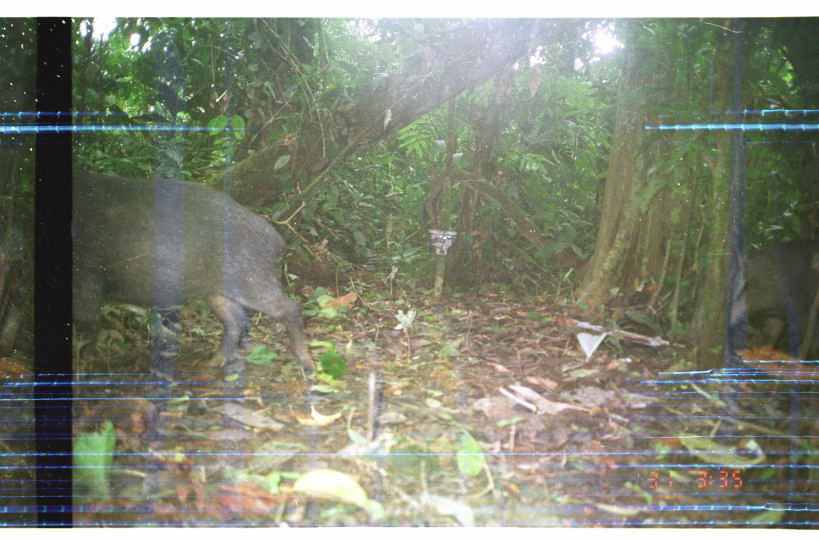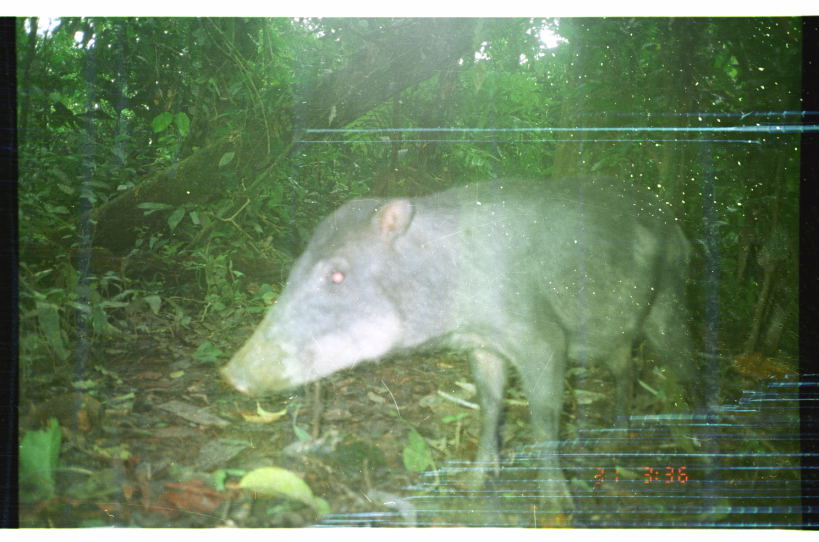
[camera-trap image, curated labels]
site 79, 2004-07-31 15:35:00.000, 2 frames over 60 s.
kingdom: Animalia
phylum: Chordata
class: Mammalia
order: Artiodactyla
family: Tayassuidae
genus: Tayassu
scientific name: Tayassu pecari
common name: white-lipped peccary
Tayassu pecari (white-lipped peccary).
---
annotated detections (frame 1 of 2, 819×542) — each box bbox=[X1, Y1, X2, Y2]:
tayassu pecari: bbox=[0, 170, 314, 386]; bbox=[726, 234, 819, 365]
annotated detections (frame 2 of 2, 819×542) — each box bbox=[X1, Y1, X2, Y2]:
tayassu pecari: bbox=[218, 172, 721, 511]